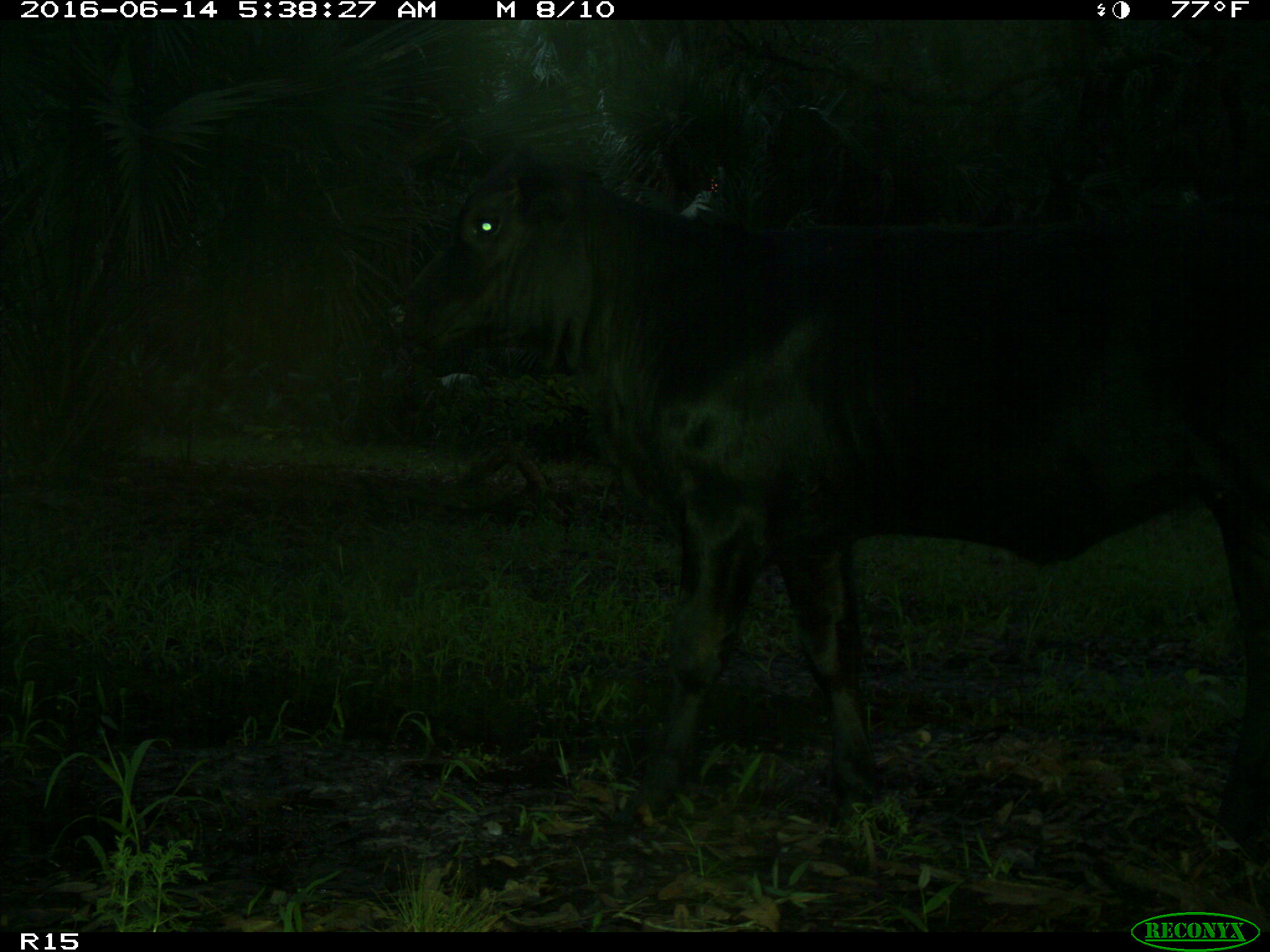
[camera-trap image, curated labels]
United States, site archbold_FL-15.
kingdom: Animalia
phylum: Chordata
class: Mammalia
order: Artiodactyla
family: Suidae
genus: Sus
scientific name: Sus scrofa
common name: wild boar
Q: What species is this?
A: Sus scrofa (wild boar).